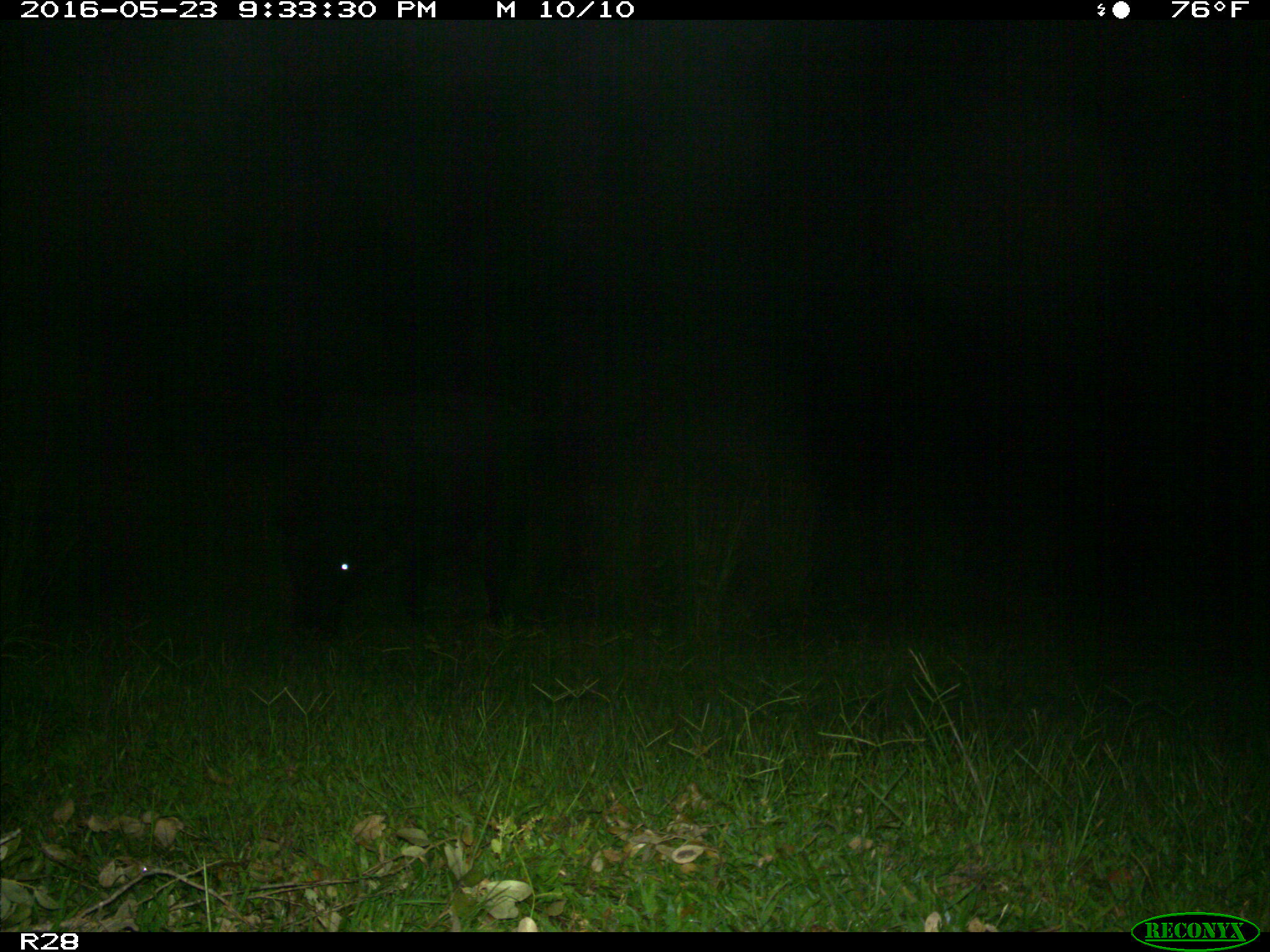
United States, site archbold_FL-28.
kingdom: Animalia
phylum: Chordata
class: Mammalia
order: Artiodactyla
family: Bovidae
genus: Bos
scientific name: Bos taurus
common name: domestic cow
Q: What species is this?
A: Bos taurus (domestic cow).